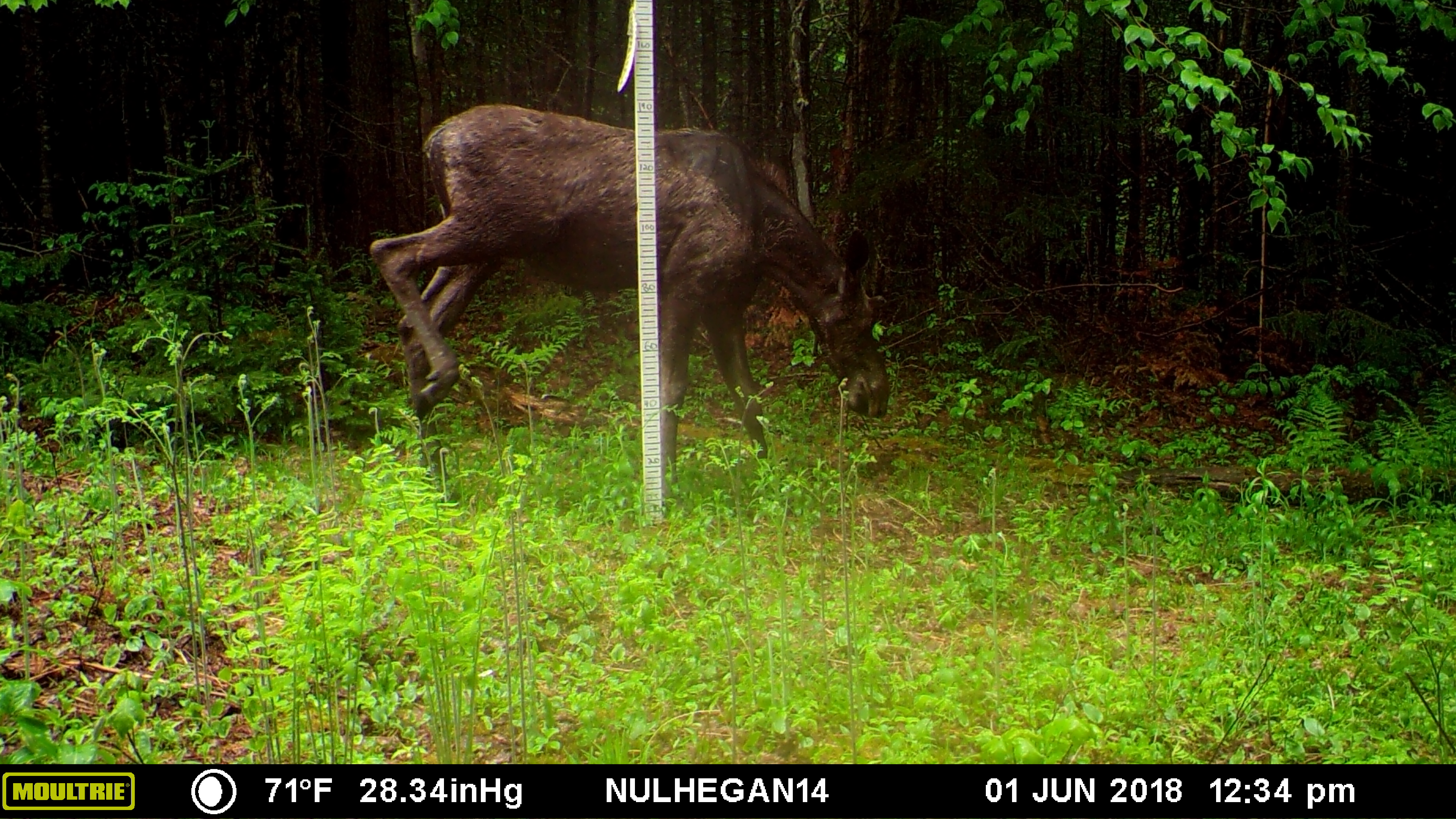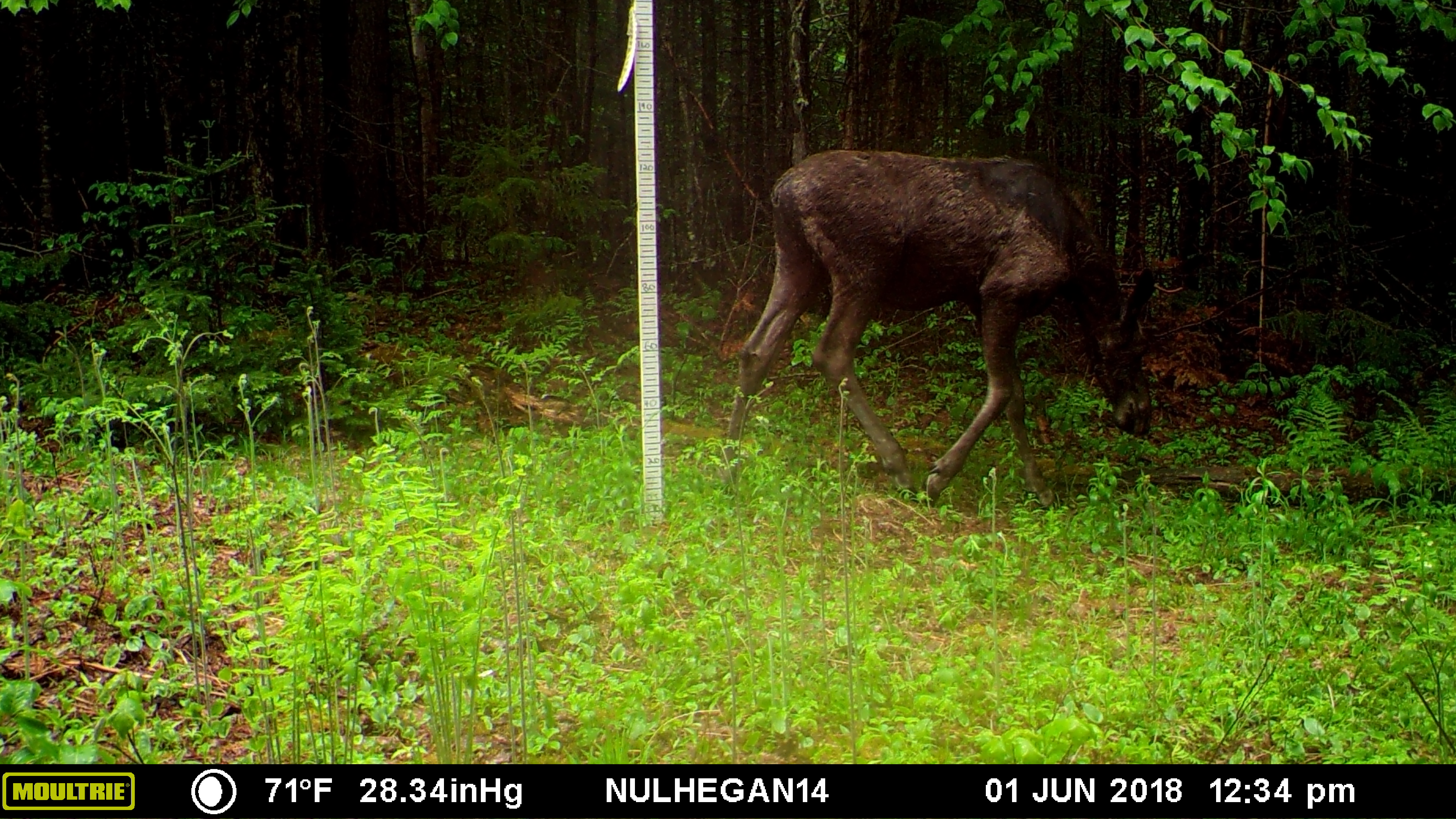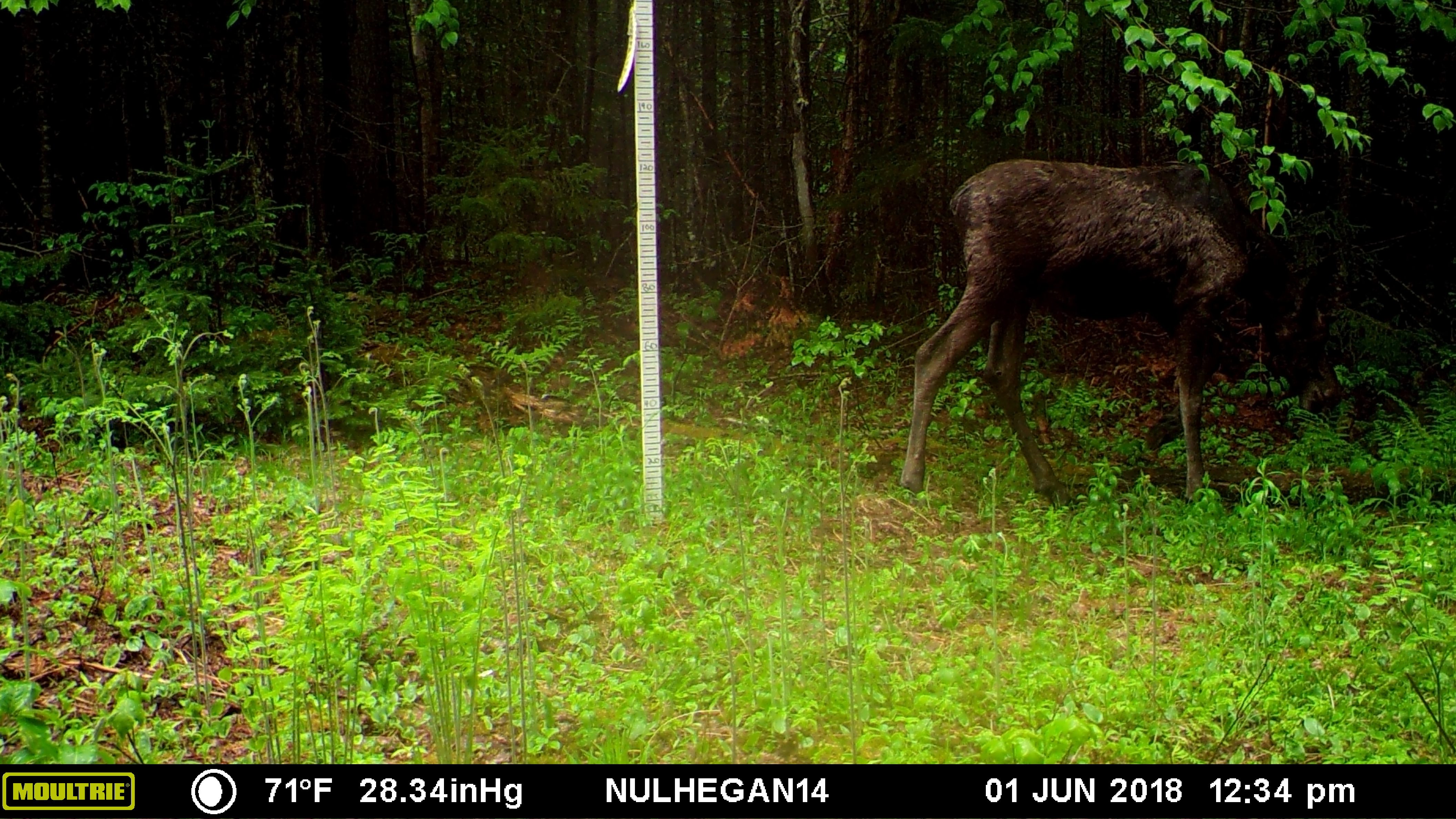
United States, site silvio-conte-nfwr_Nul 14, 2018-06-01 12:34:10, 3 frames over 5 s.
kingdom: Animalia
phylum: Chordata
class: Mammalia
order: Artiodactyla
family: Cervidae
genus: Alces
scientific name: Alces alces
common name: moose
Moose (Alces alces).